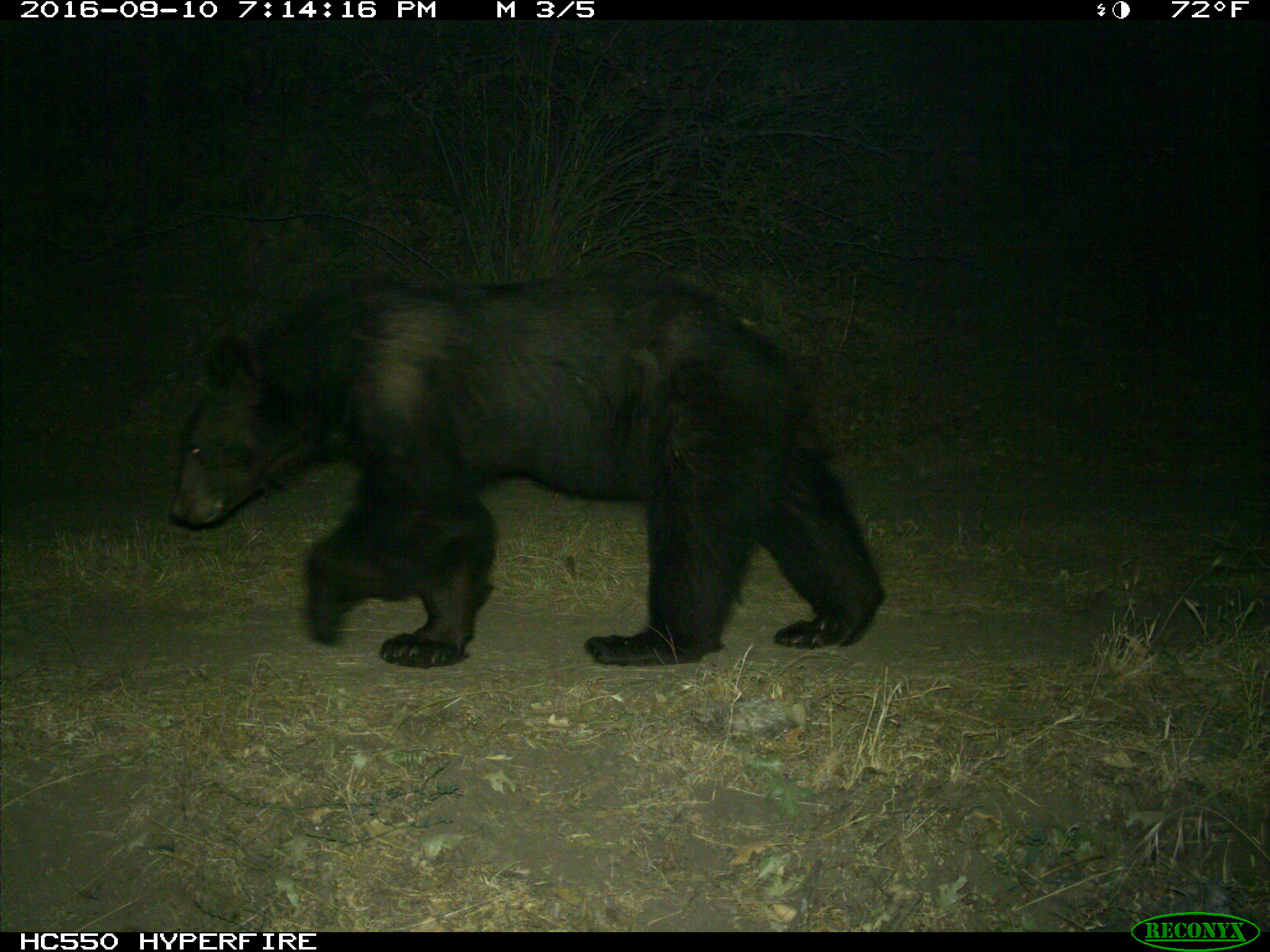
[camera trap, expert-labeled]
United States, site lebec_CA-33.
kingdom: Animalia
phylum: Chordata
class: Mammalia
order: Carnivora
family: Ursidae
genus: Ursus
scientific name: Ursus americanus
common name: american black bear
Ursus americanus (american black bear).